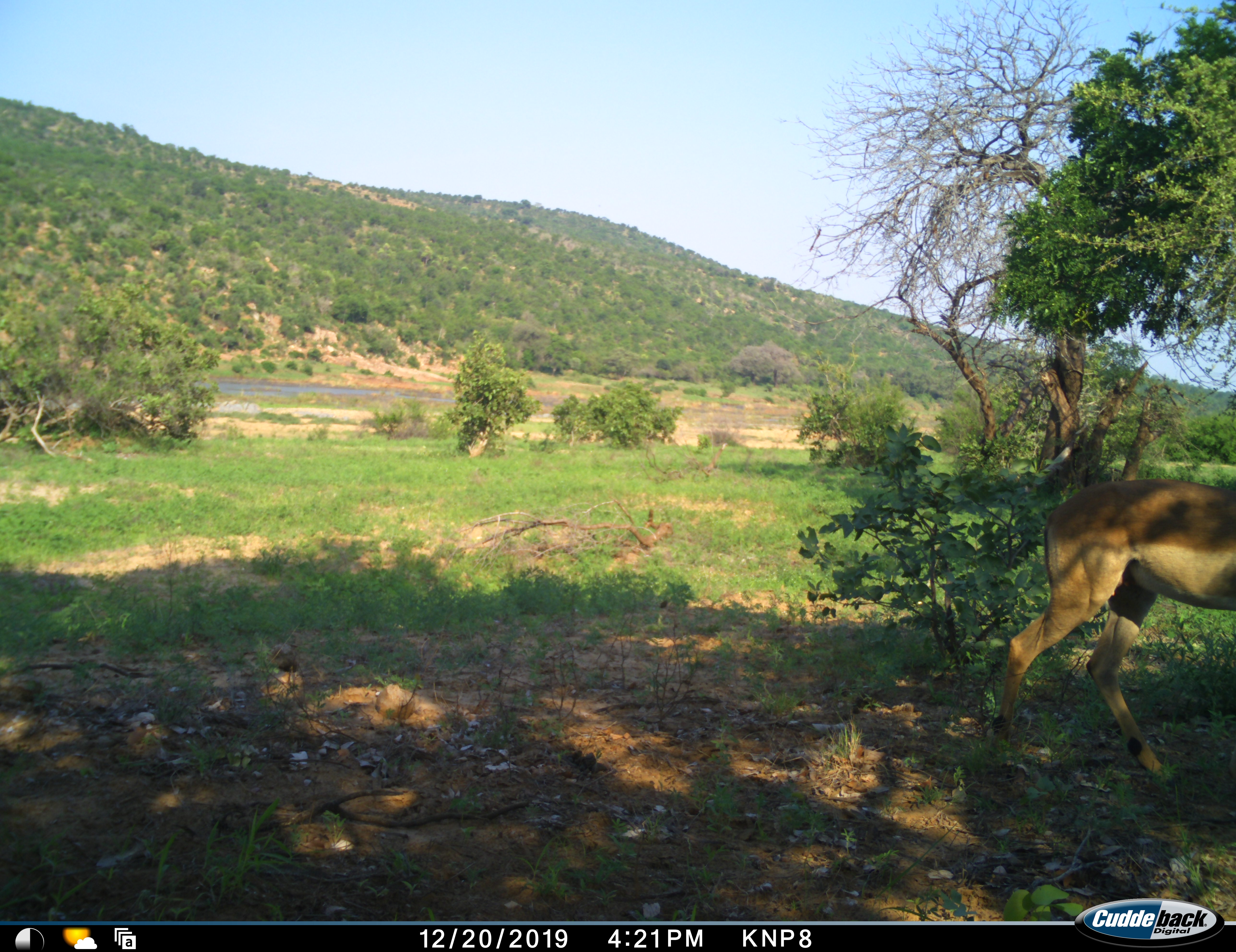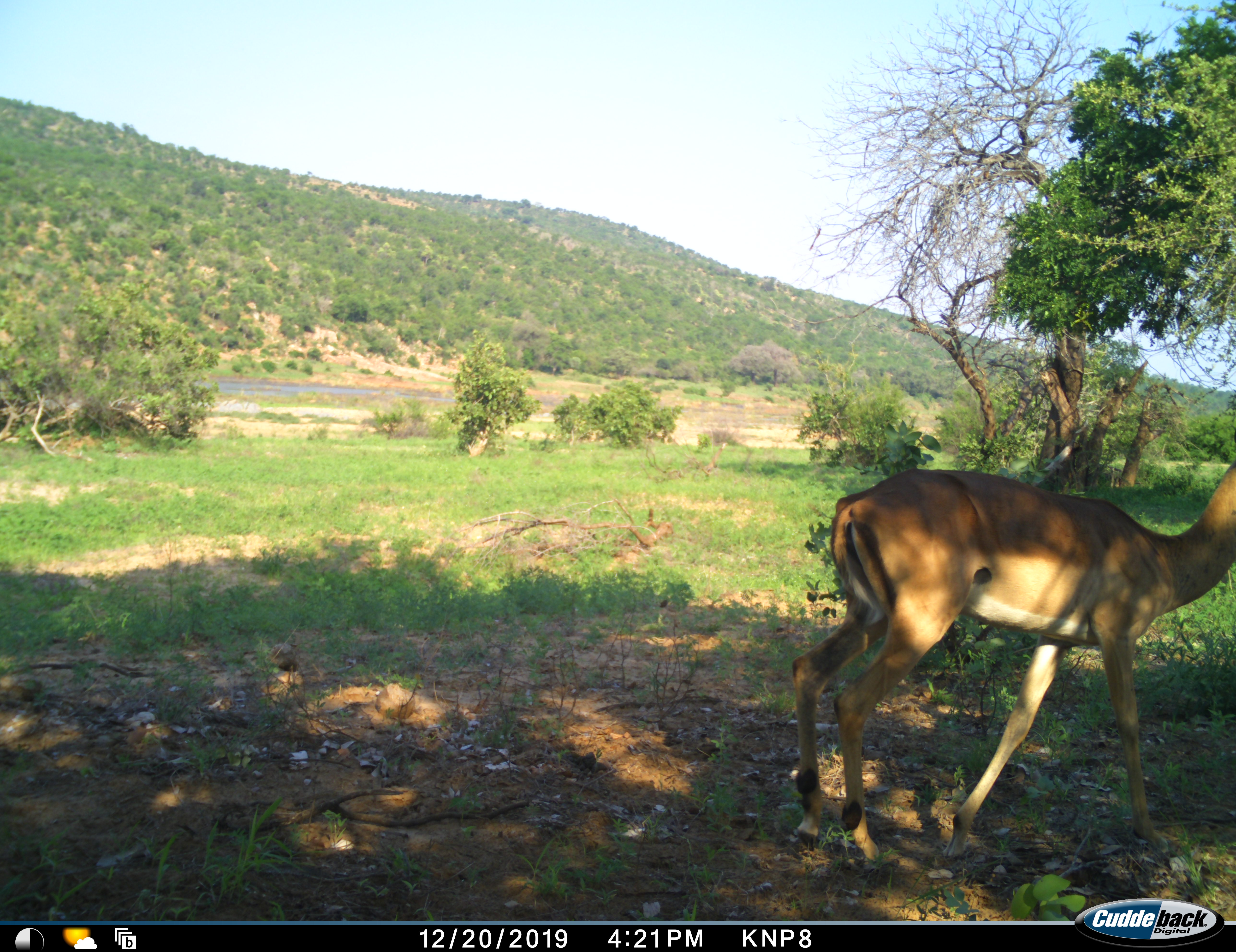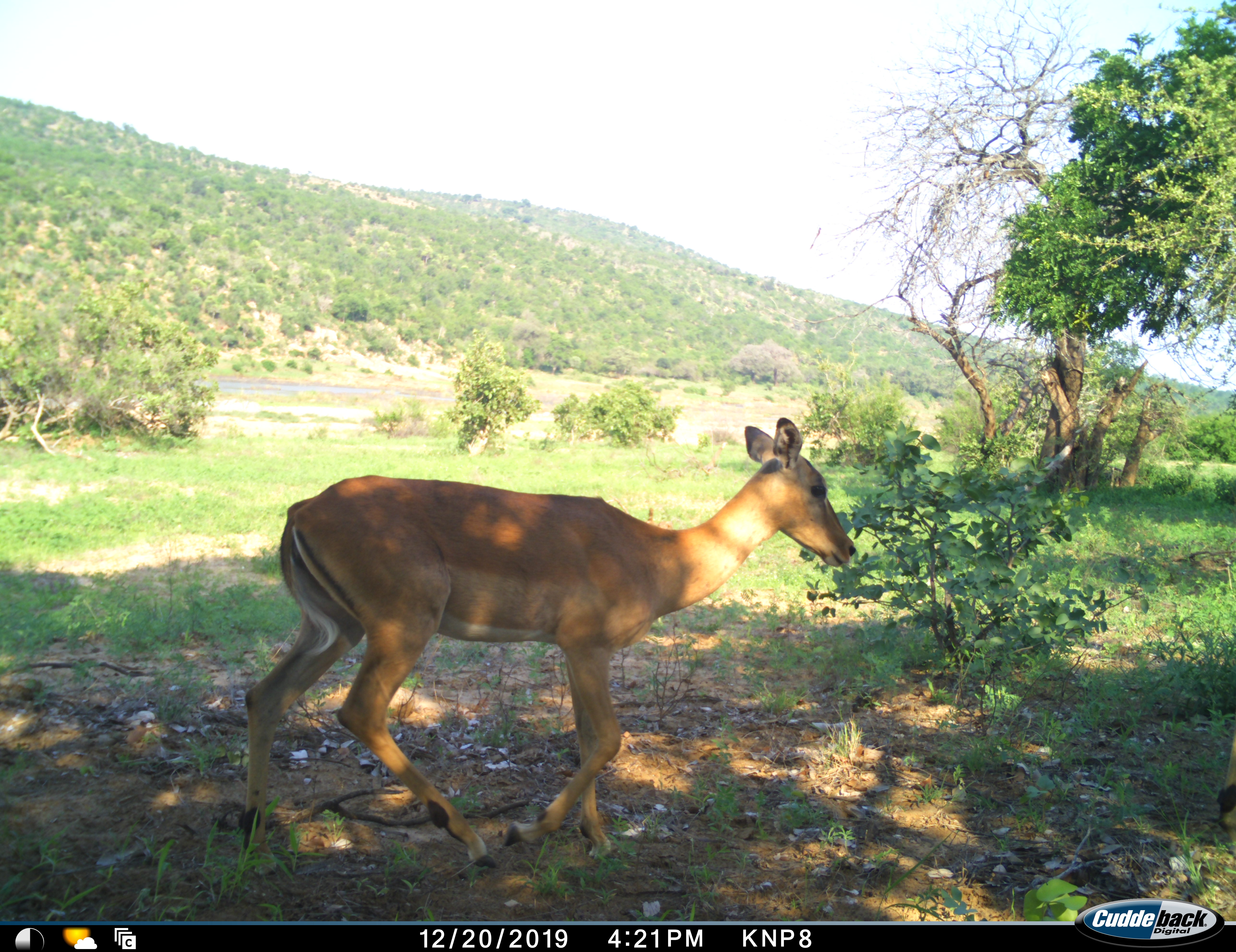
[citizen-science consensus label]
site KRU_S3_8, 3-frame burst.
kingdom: Animalia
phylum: Chordata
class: Mammalia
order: Artiodactyla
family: Bovidae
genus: Aepyceros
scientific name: Aepyceros melampus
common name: impala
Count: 1.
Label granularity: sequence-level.